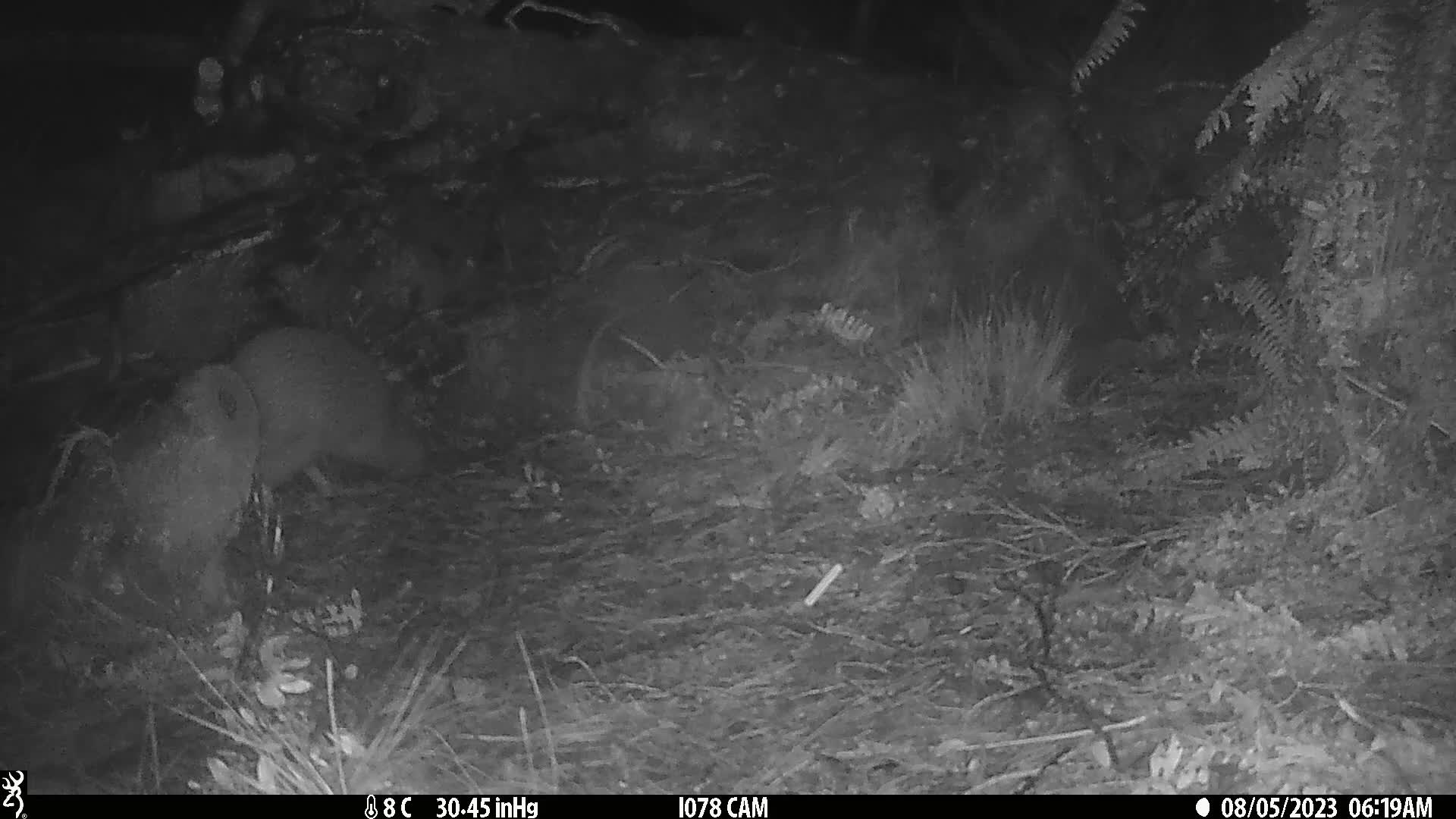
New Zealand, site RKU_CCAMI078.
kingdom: Animalia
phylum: Chordata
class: Aves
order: Apterygiformes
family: Apterygidae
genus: Apteryx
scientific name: Apteryx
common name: kiwi